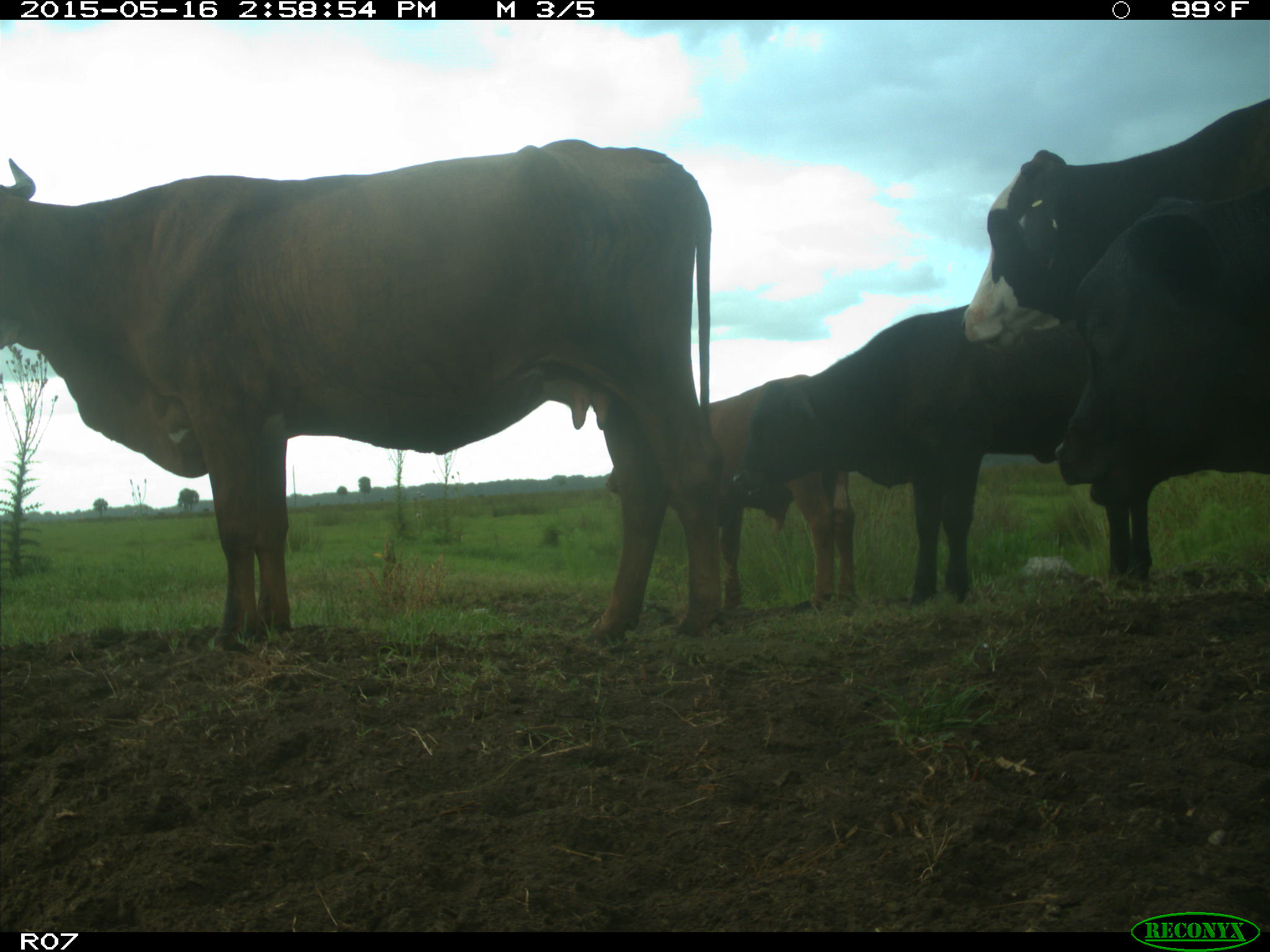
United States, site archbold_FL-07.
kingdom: Animalia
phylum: Chordata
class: Mammalia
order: Artiodactyla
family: Bovidae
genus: Bos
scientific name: Bos taurus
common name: domestic cow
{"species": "Bos taurus (domestic cow)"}